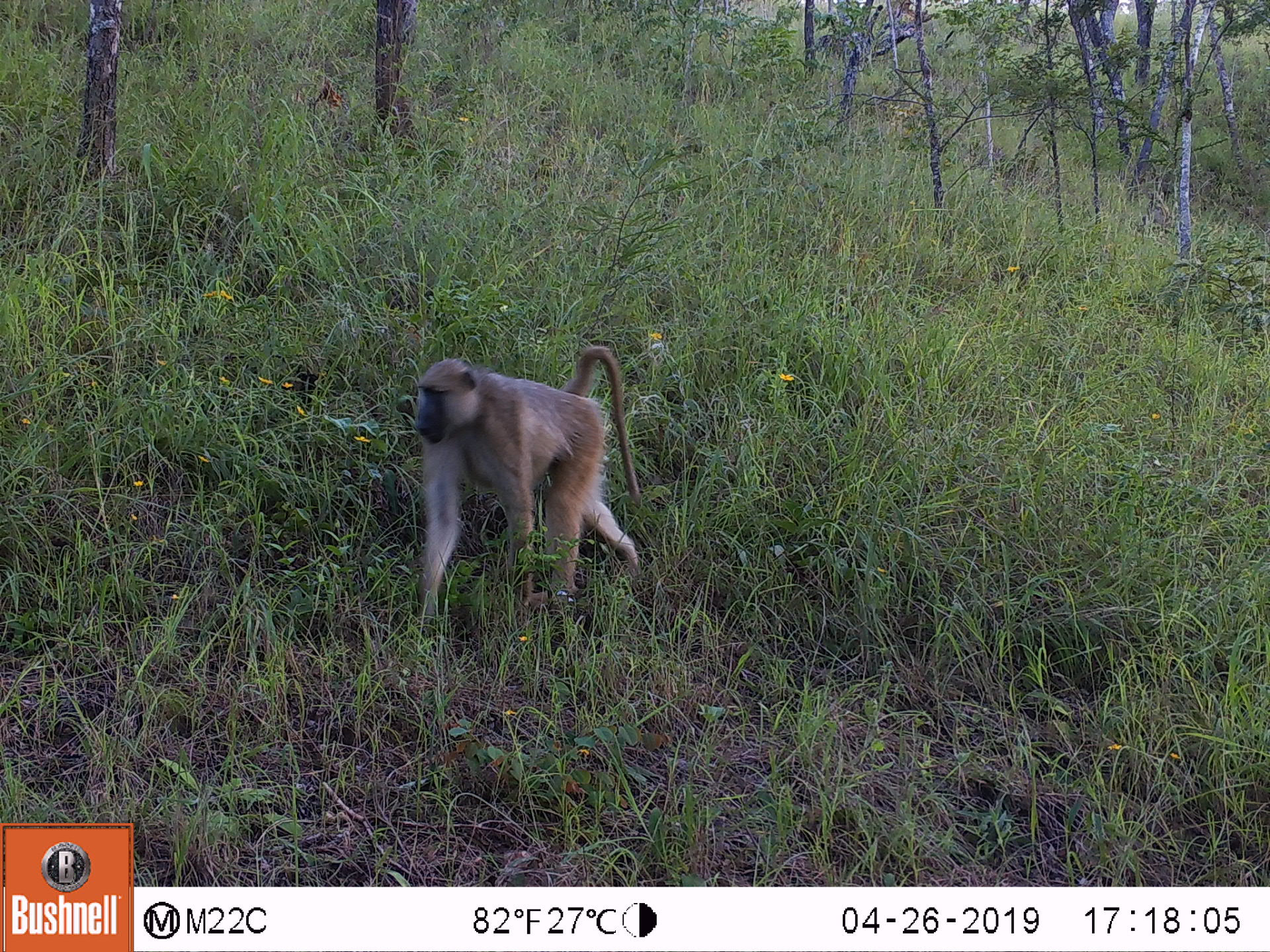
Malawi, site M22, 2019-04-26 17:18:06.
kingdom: Animalia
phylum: Chordata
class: Mammalia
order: Primates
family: Cercopithecidae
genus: Papio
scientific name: Papio cynocephalus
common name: yellow baboon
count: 1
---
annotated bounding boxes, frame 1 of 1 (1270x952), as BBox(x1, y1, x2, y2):
yellow baboon: BBox(375, 341, 667, 634)